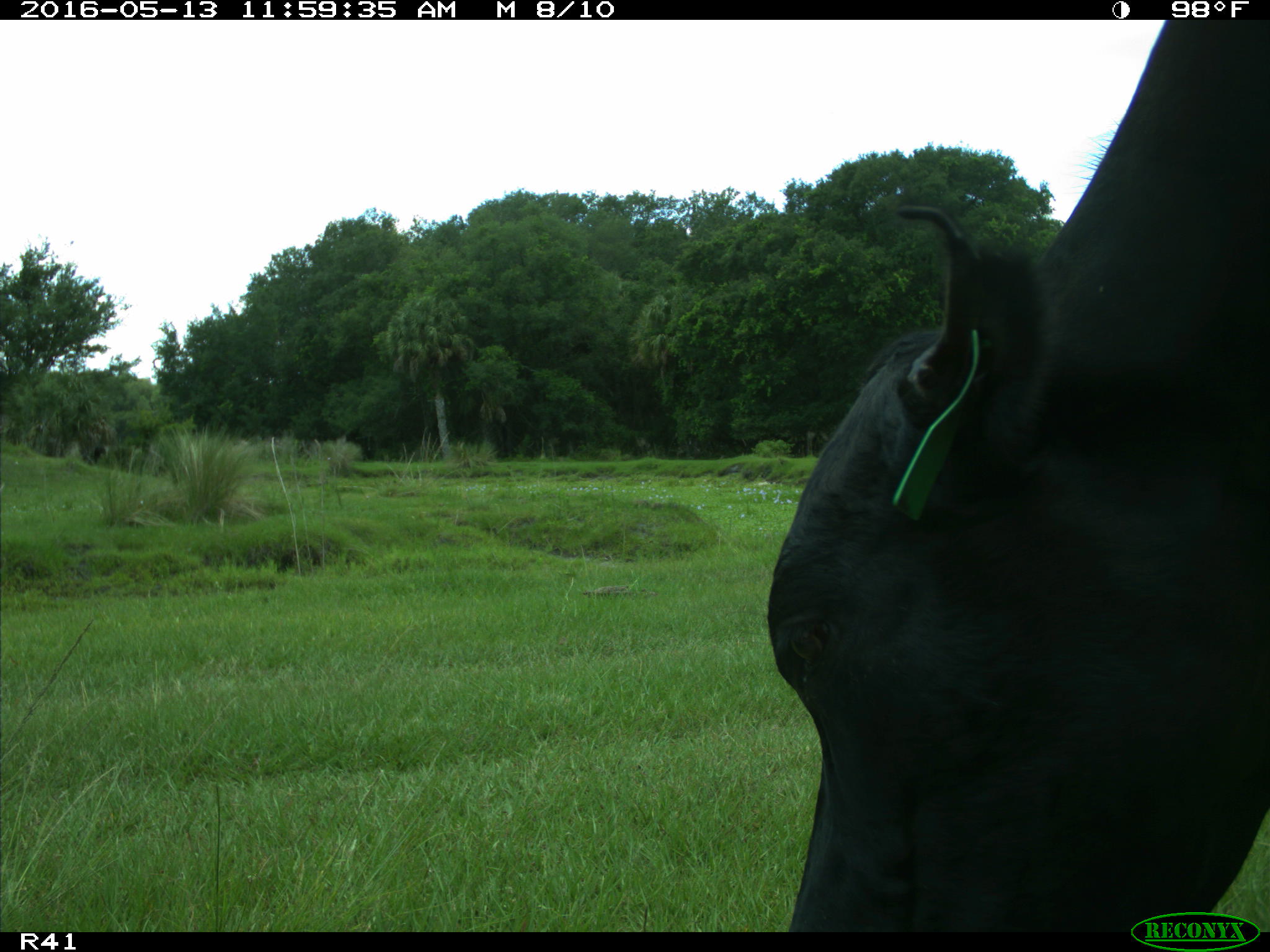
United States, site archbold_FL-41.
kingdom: Animalia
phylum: Chordata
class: Mammalia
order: Artiodactyla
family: Bovidae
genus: Bos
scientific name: Bos taurus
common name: domestic cow